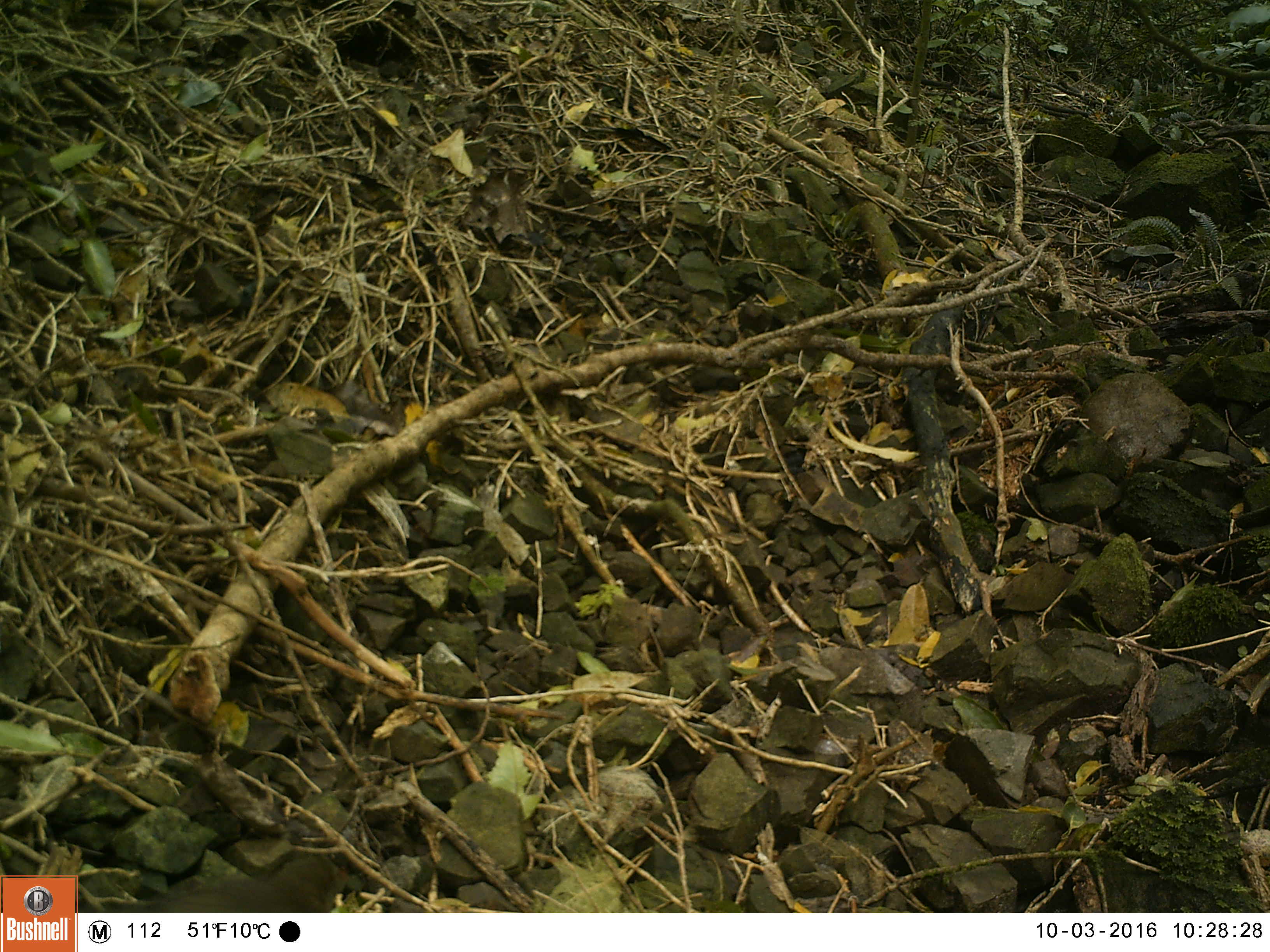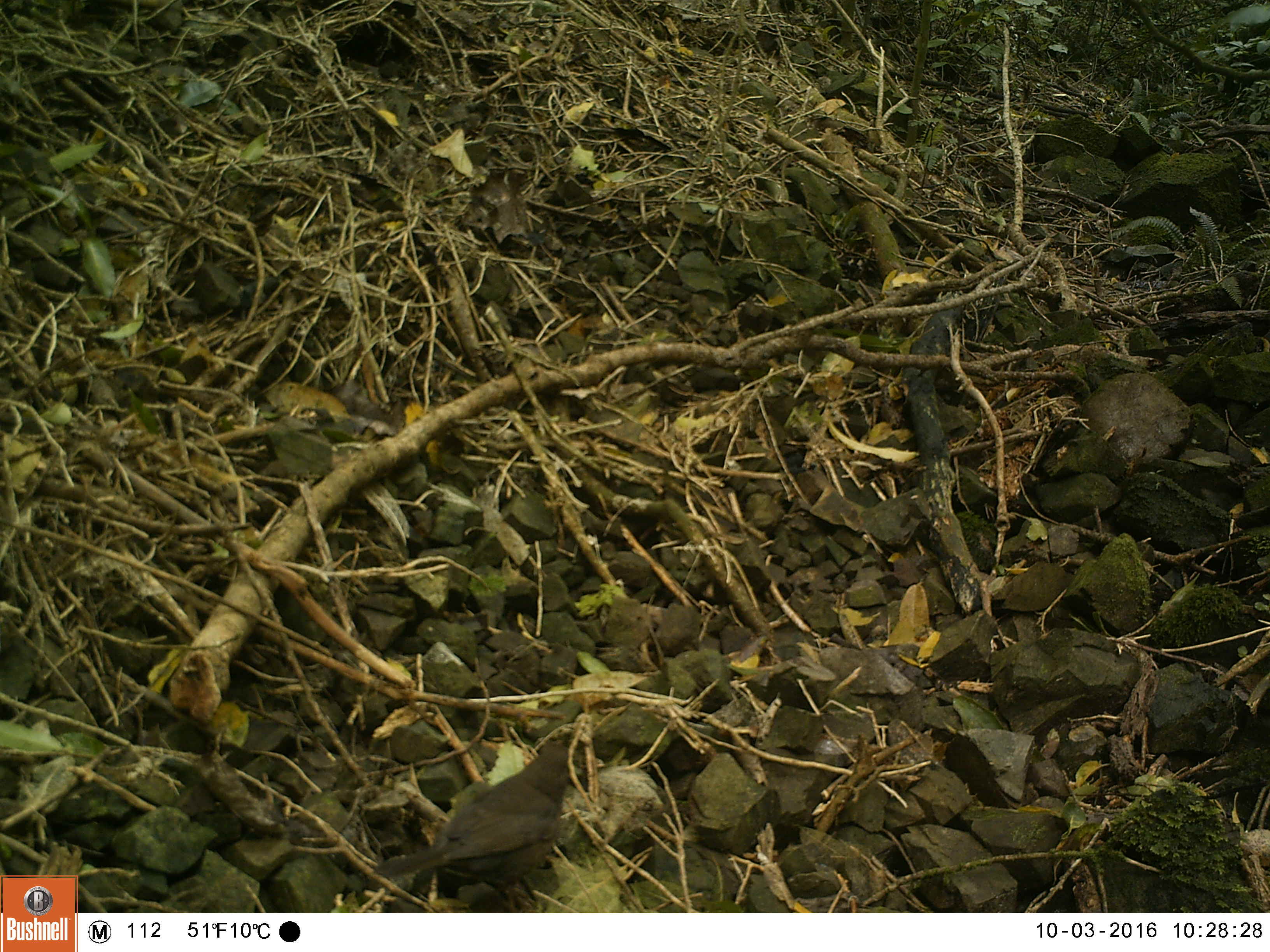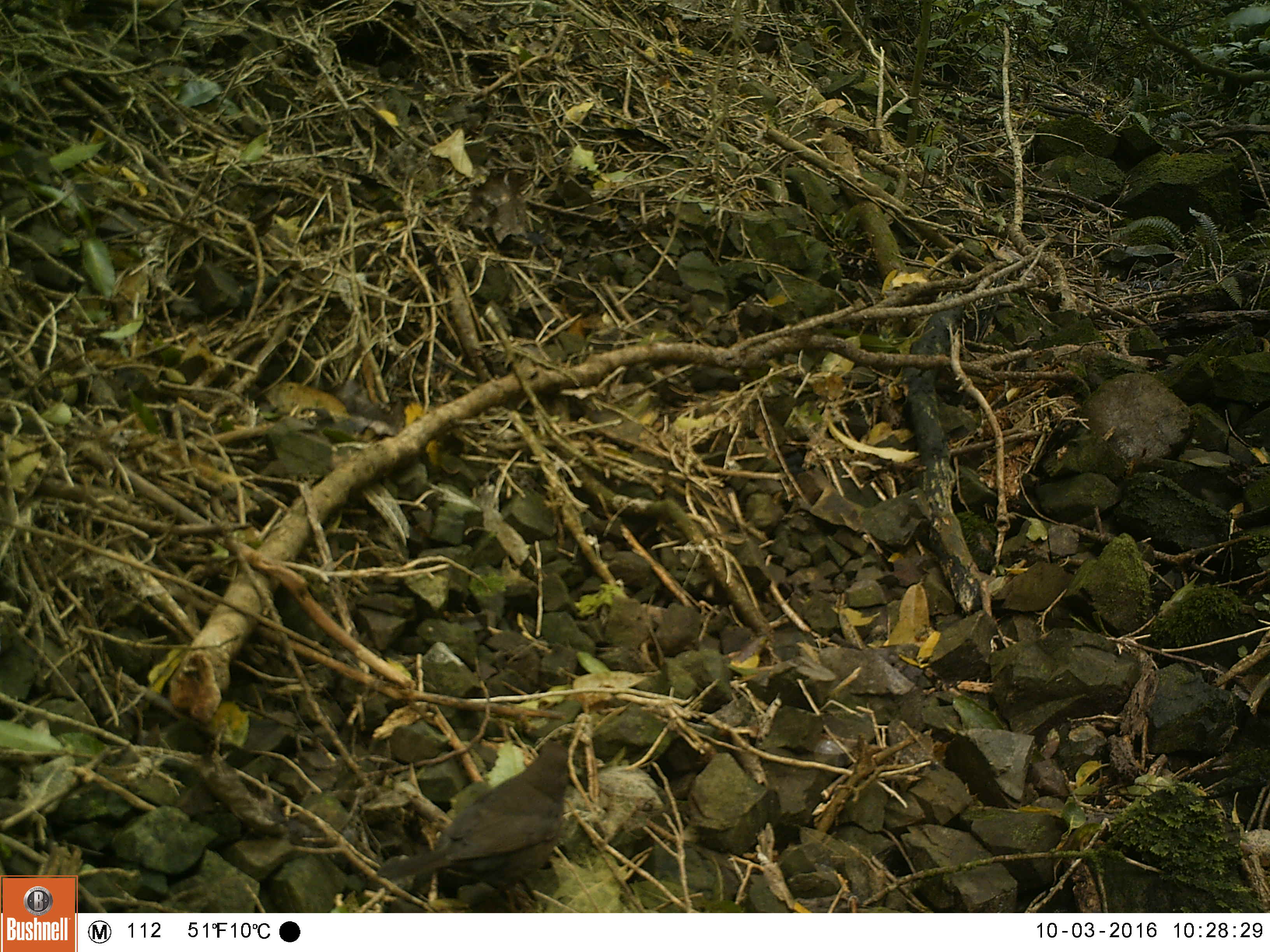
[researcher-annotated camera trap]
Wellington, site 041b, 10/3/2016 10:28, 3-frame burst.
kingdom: Animalia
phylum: Chordata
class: Aves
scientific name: Aves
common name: bird